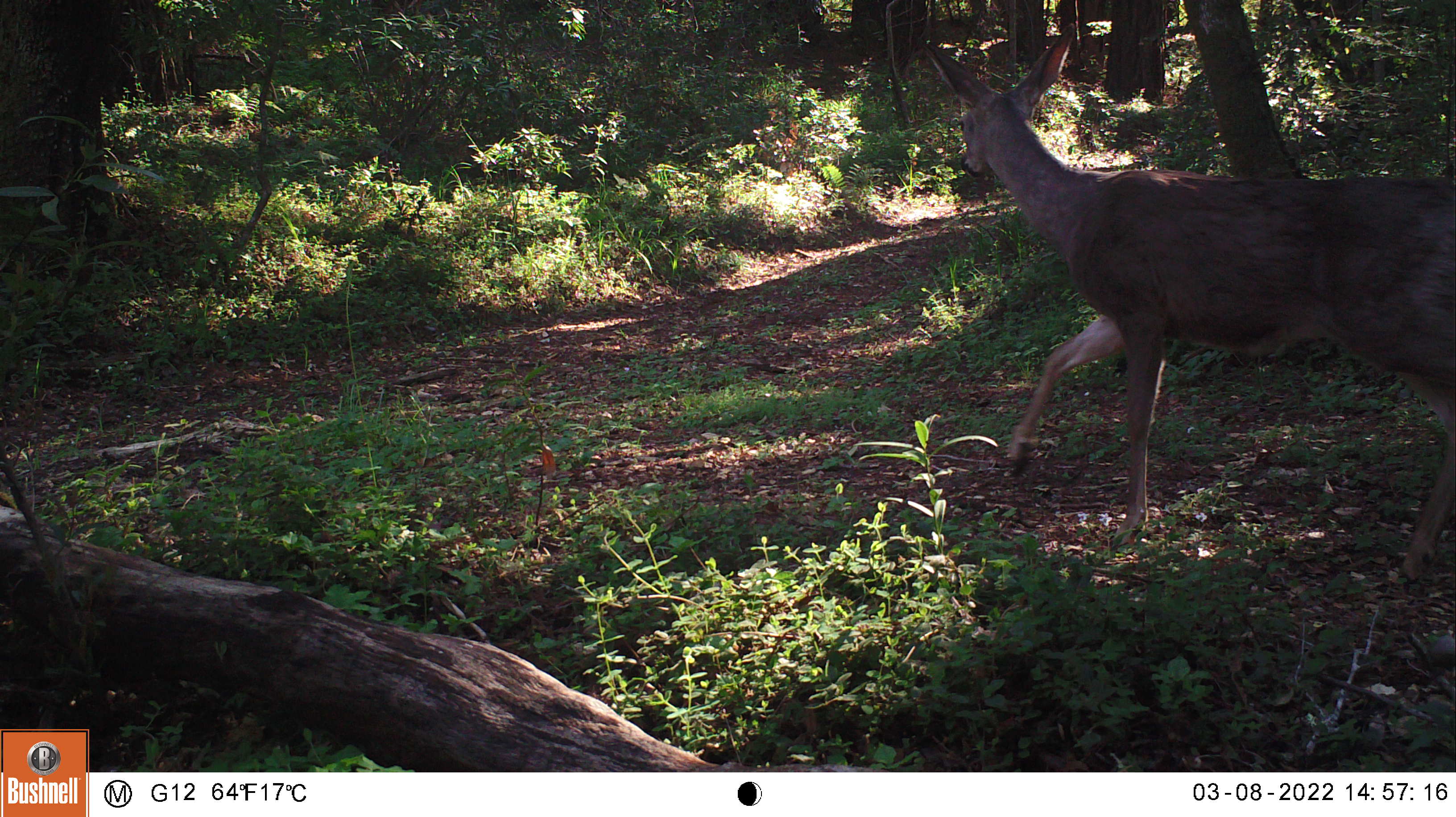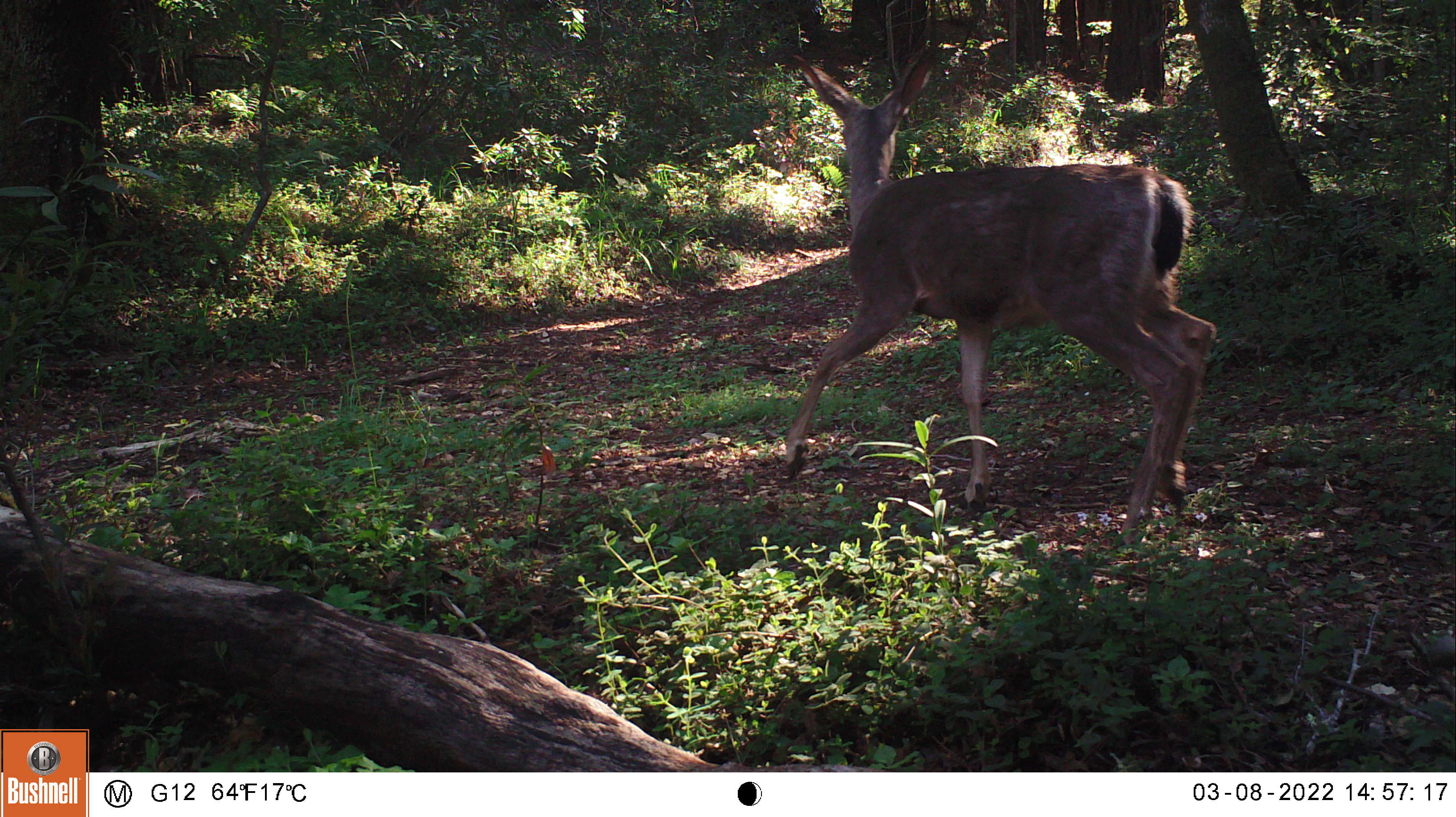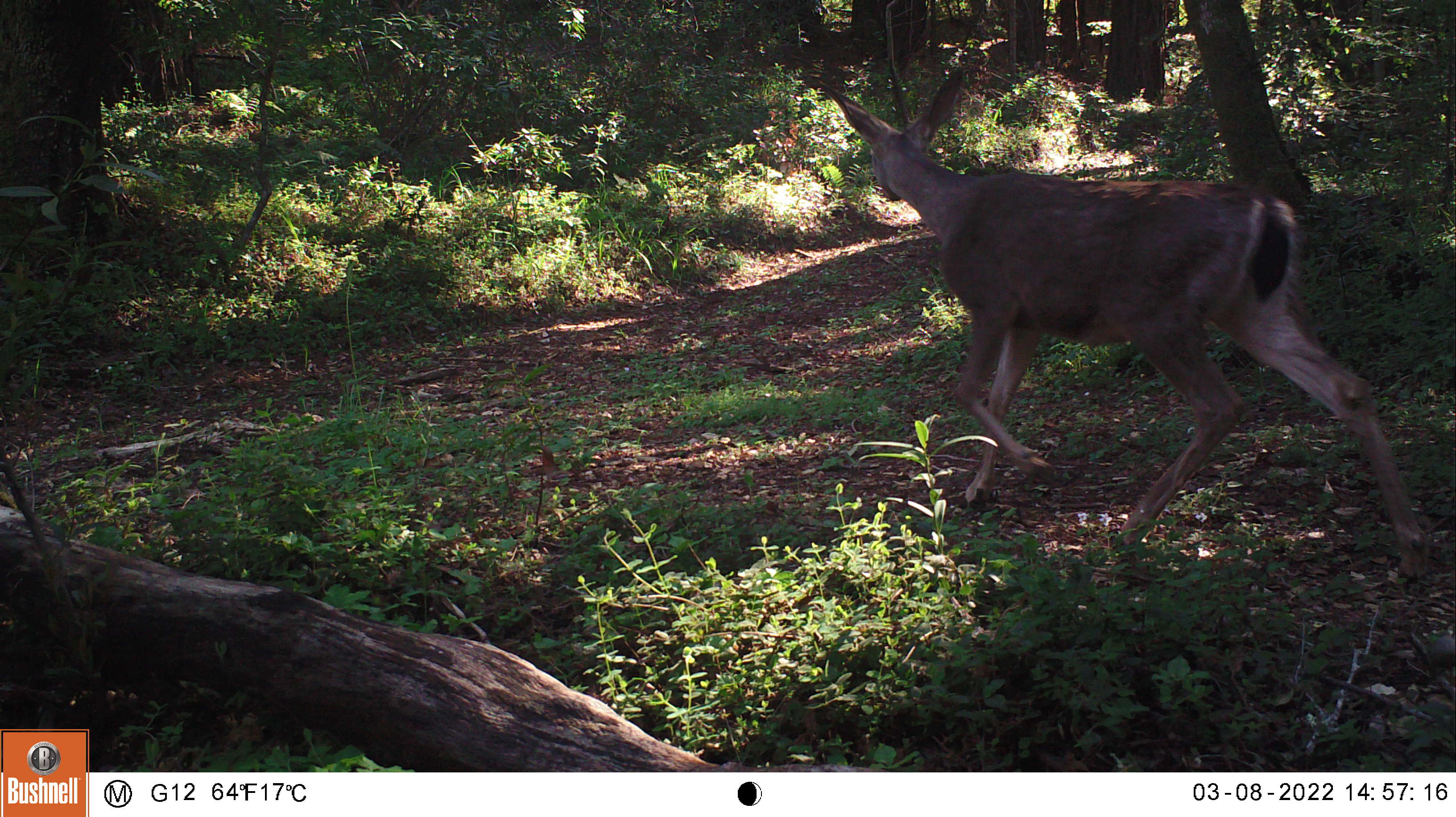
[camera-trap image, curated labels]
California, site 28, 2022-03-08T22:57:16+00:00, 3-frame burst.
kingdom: Animalia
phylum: Chordata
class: Mammalia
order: Artiodactyla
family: Cervidae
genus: Odocoileus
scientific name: Odocoileus hemionus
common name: mule deer